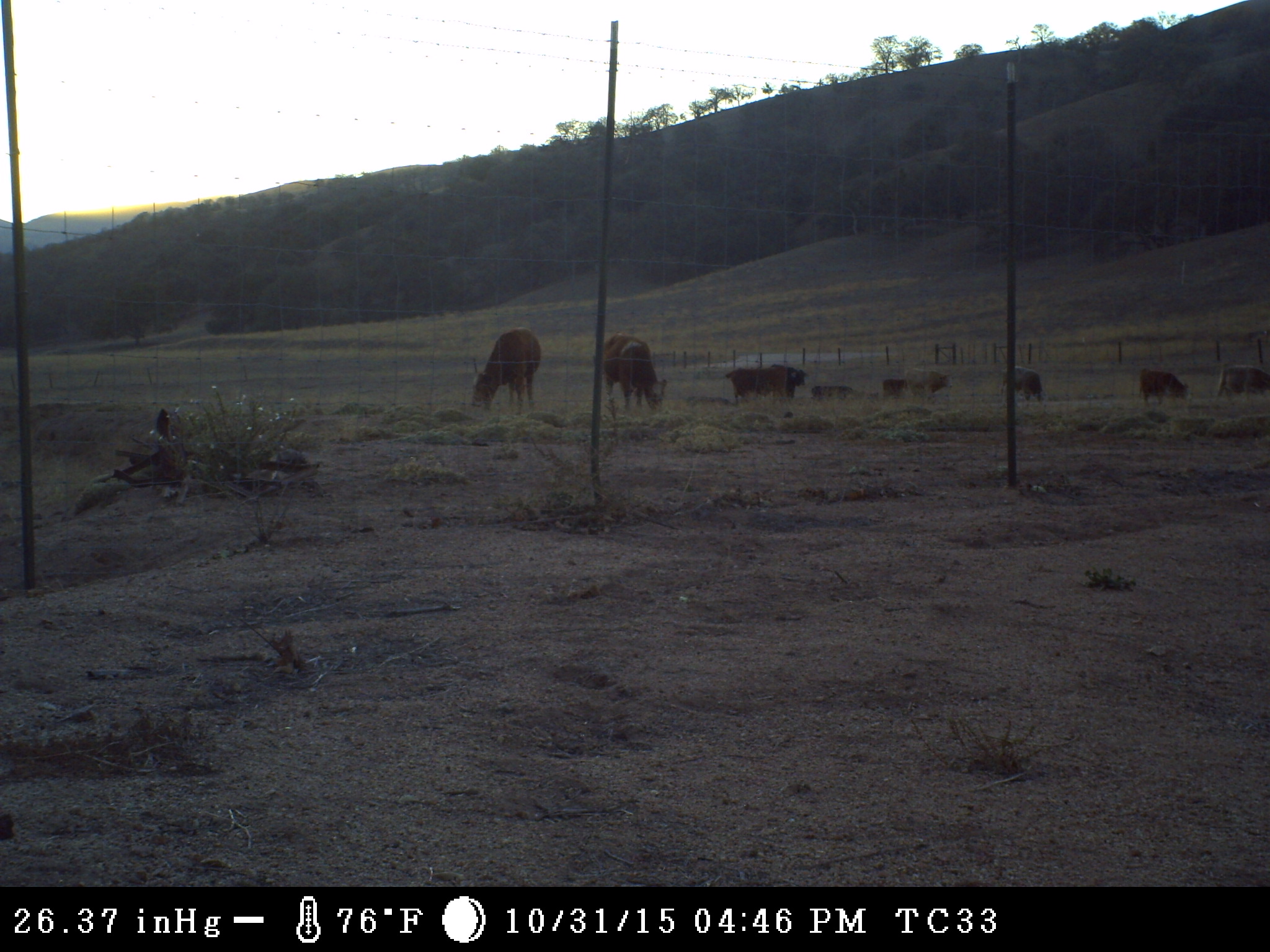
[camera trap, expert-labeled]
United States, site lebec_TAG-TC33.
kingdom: Animalia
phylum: Chordata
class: Mammalia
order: Artiodactyla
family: Bovidae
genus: Bos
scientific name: Bos taurus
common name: domestic cow